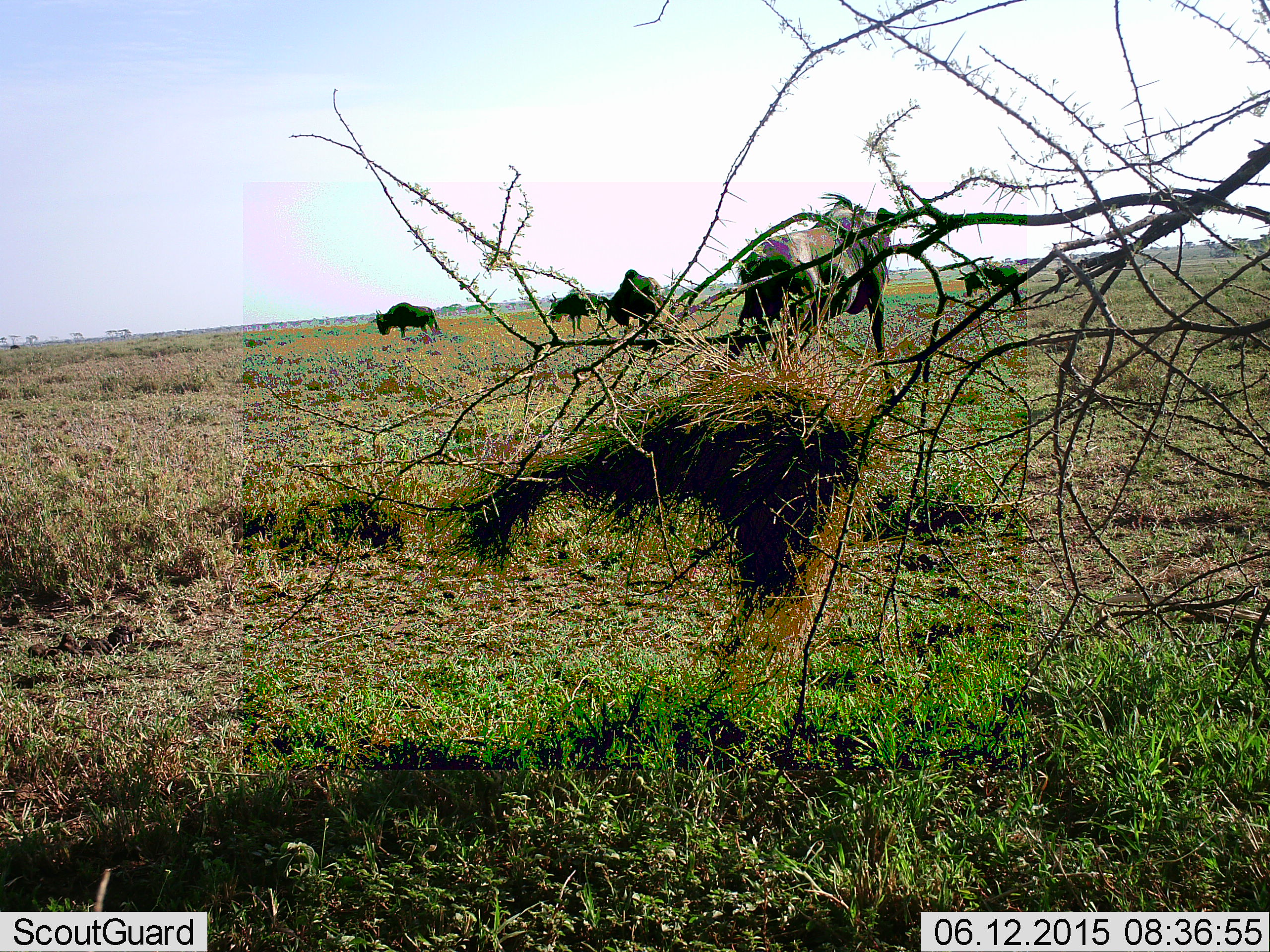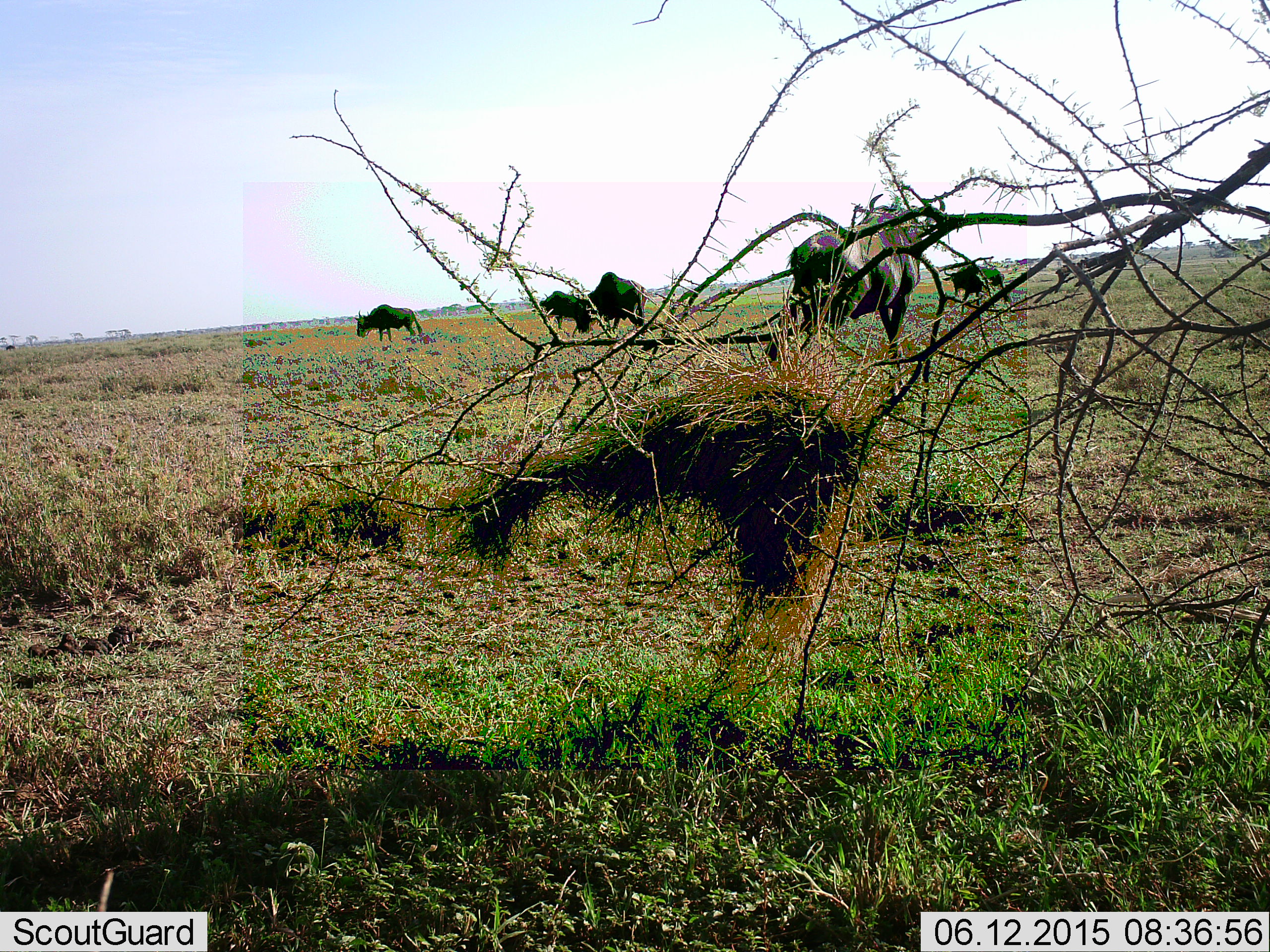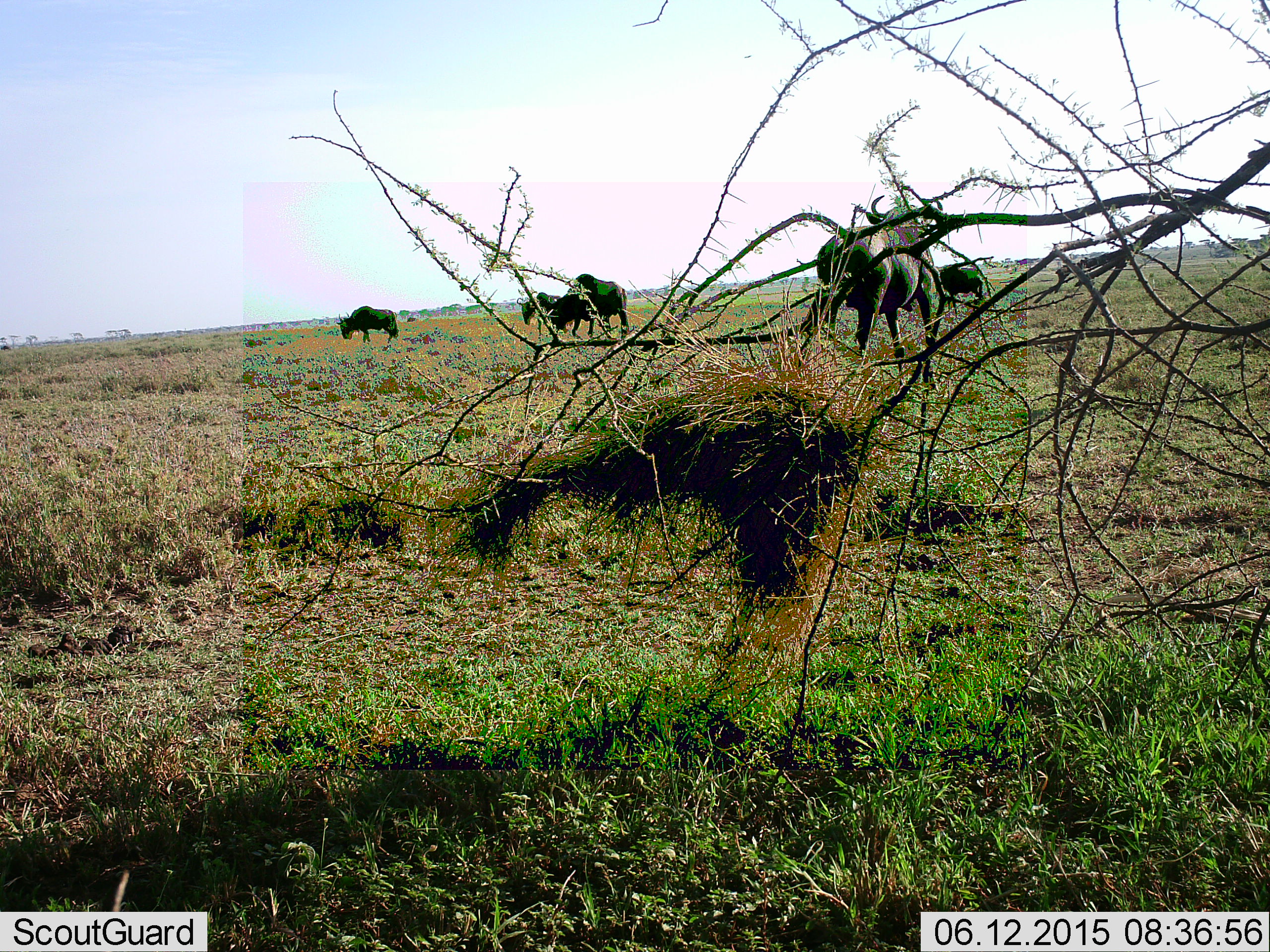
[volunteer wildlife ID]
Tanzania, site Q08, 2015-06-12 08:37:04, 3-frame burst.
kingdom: Animalia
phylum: Chordata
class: Mammalia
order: Artiodactyla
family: Bovidae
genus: Connochaetes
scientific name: Connochaetes taurinus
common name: blue wildebeest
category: wildebeest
Wildebeest (blue wildebeest) (Connochaetes taurinus), count 5. Behavior (volunteer vote fractions): standing 50%, resting 10%, moving 50%, interacting 0%. Young present (vote fraction): 0%. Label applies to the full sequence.